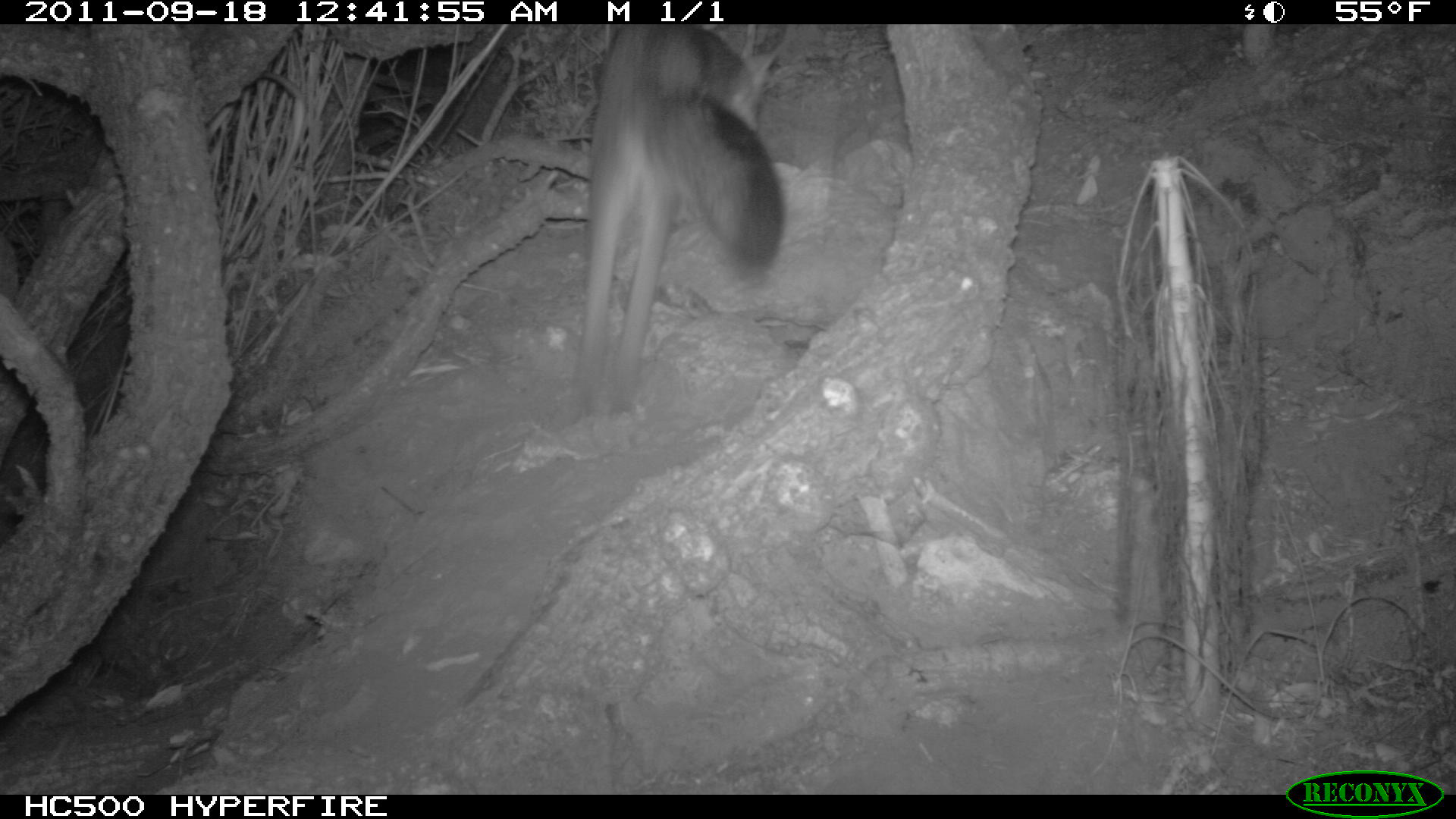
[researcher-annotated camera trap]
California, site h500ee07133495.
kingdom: Animalia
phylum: Chordata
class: Mammalia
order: Carnivora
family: Canidae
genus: Urocyon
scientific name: Urocyon littoralis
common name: island fox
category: fox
Fox (island fox) (Urocyon littoralis).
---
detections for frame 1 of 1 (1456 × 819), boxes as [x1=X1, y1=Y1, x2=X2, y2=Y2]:
fox: [x1=551, y1=27, x2=784, y2=425]